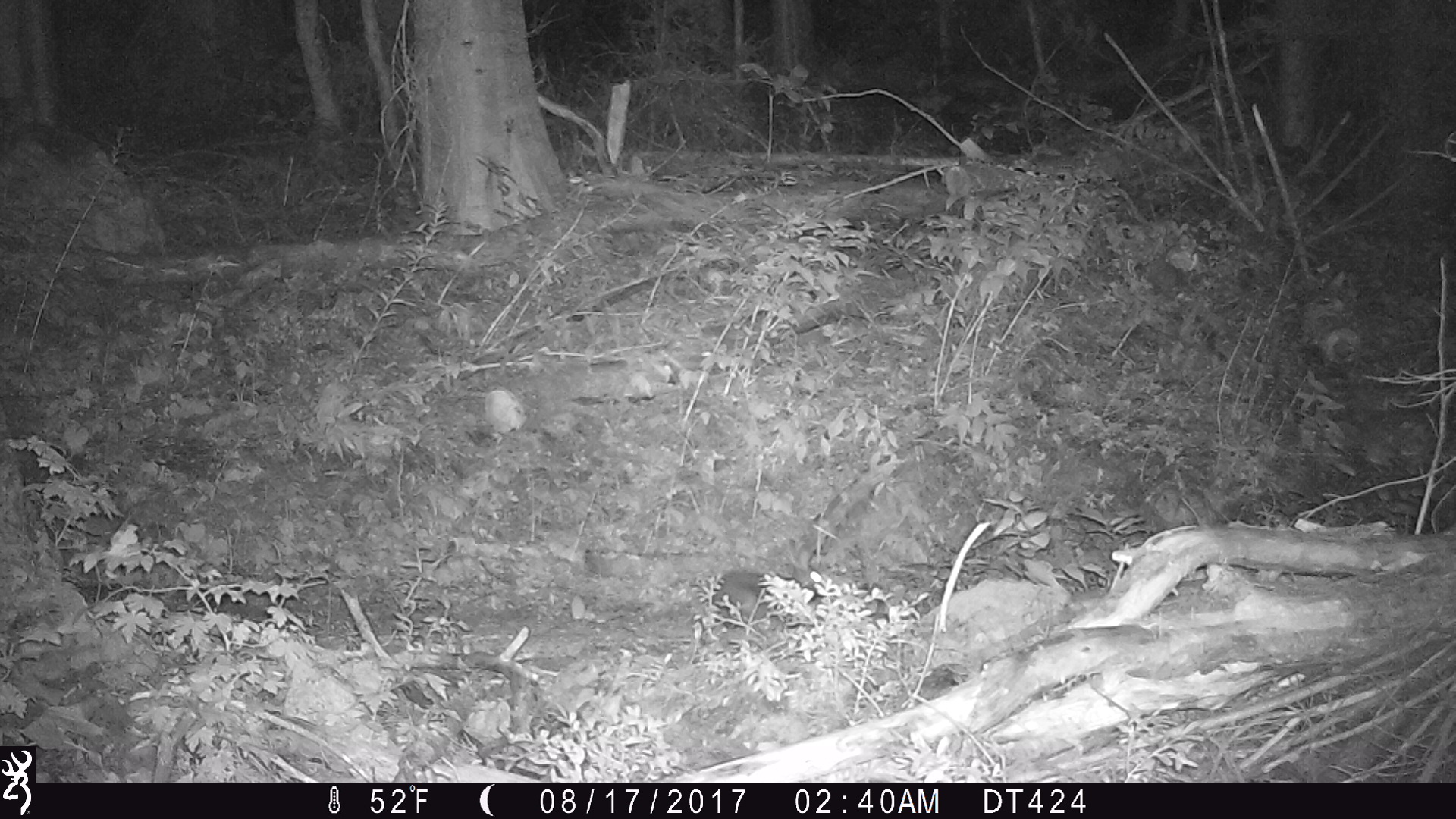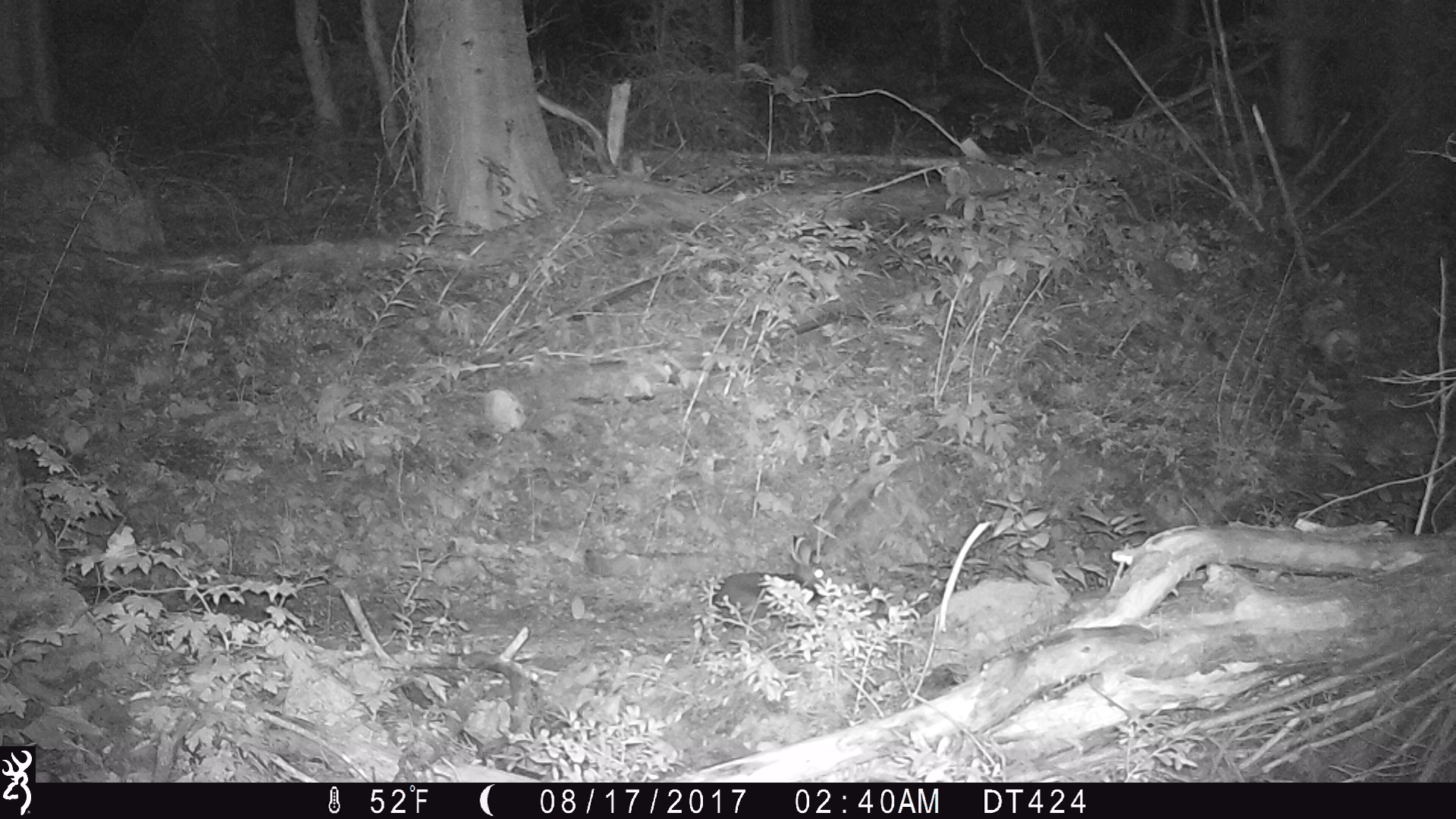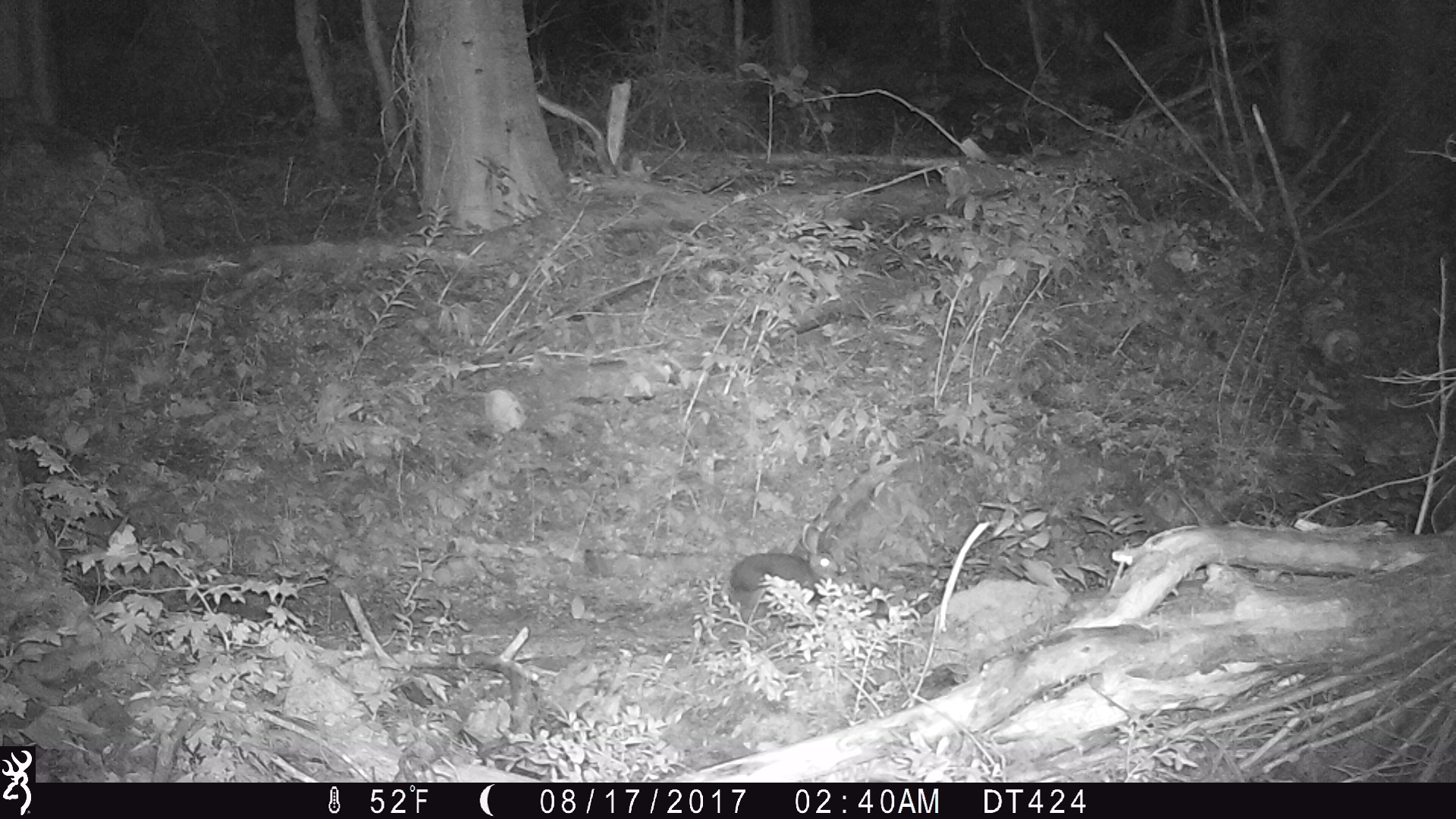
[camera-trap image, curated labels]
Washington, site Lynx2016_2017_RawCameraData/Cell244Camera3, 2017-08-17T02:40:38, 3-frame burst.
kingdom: Animalia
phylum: Chordata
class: Mammalia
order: Lagomorpha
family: Leporidae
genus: Lepus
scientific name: Lepus americanus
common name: snowshoe hare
Lepus americanus (snowshoe hare). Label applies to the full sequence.